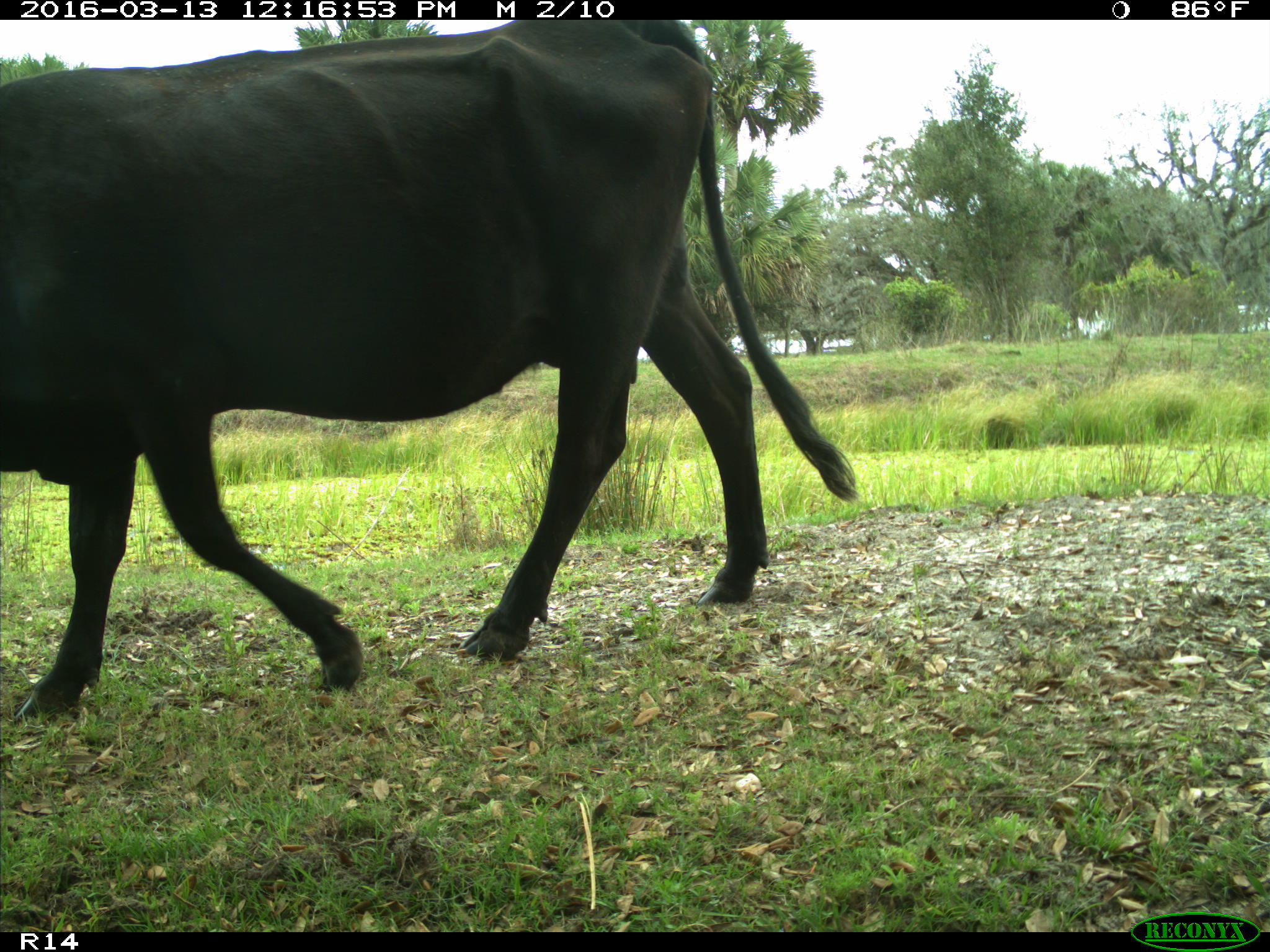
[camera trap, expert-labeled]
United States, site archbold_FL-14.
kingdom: Animalia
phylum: Chordata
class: Mammalia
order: Artiodactyla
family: Bovidae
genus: Bos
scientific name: Bos taurus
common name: domestic cow